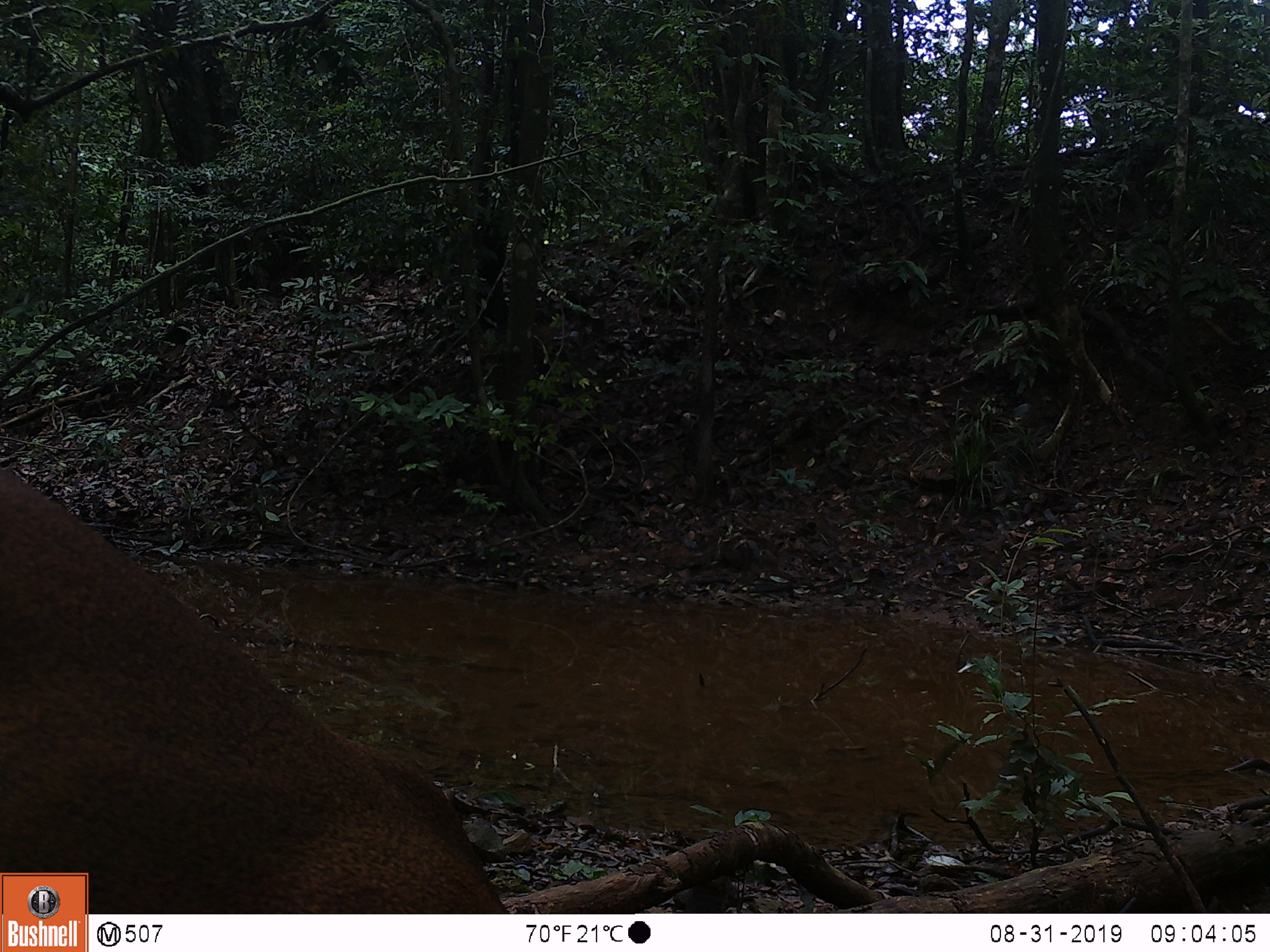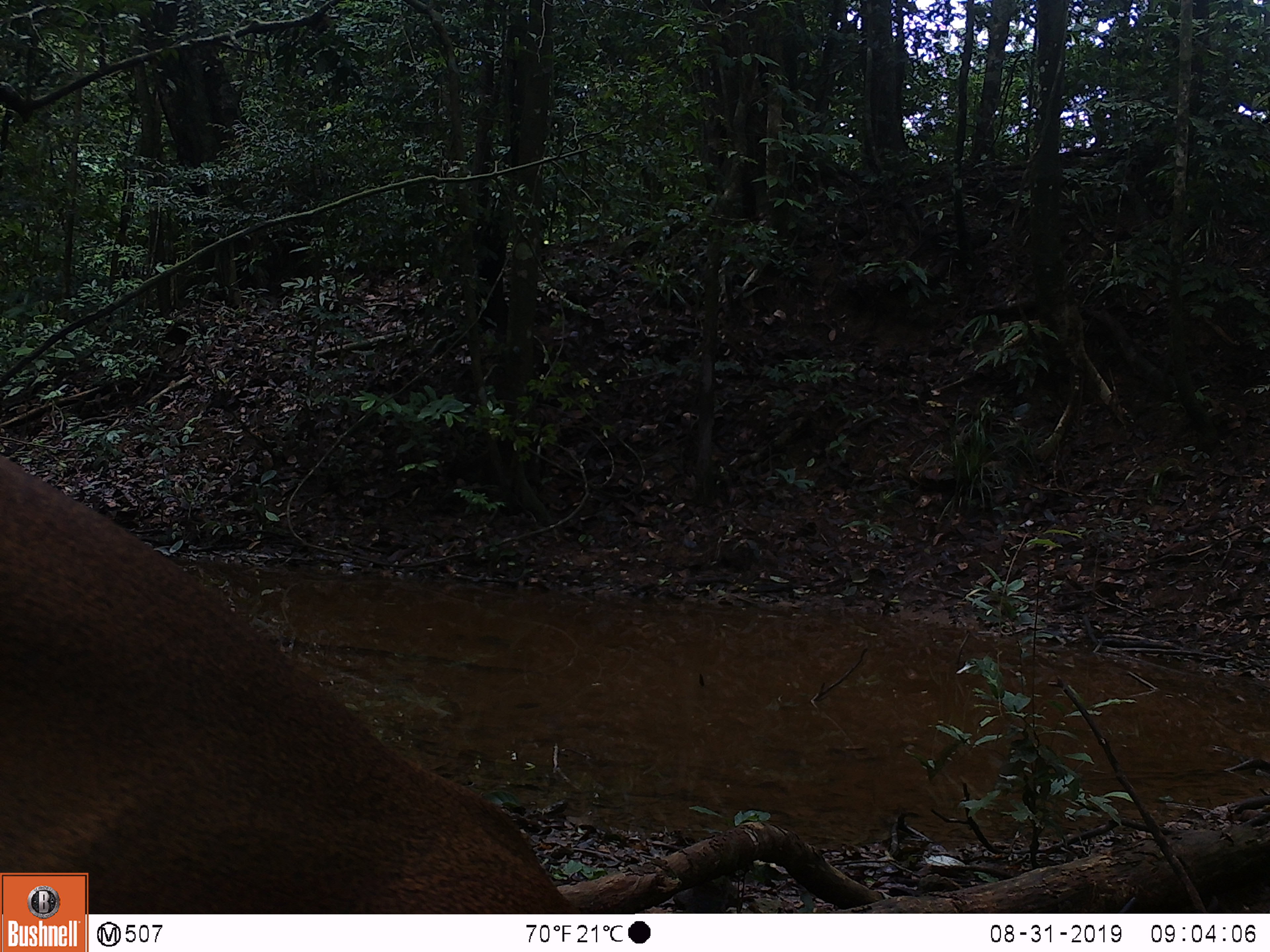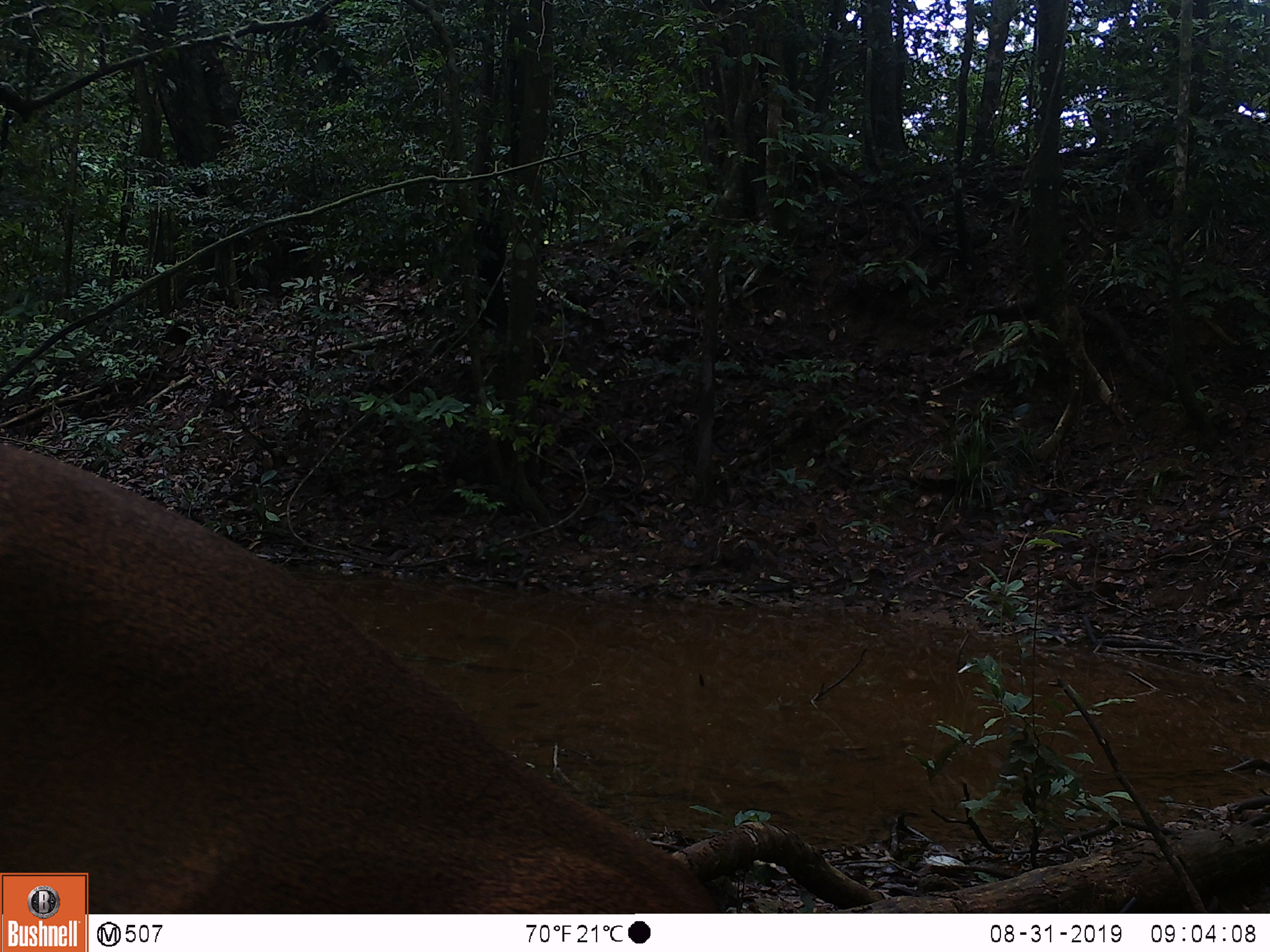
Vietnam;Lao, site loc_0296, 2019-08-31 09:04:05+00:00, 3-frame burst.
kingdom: Animalia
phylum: Chordata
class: Mammalia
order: Artiodactyla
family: Cervidae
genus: Muntiacus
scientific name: Muntiacus vuquangensis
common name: large-antlered muntjac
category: large antlered muntjac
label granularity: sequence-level